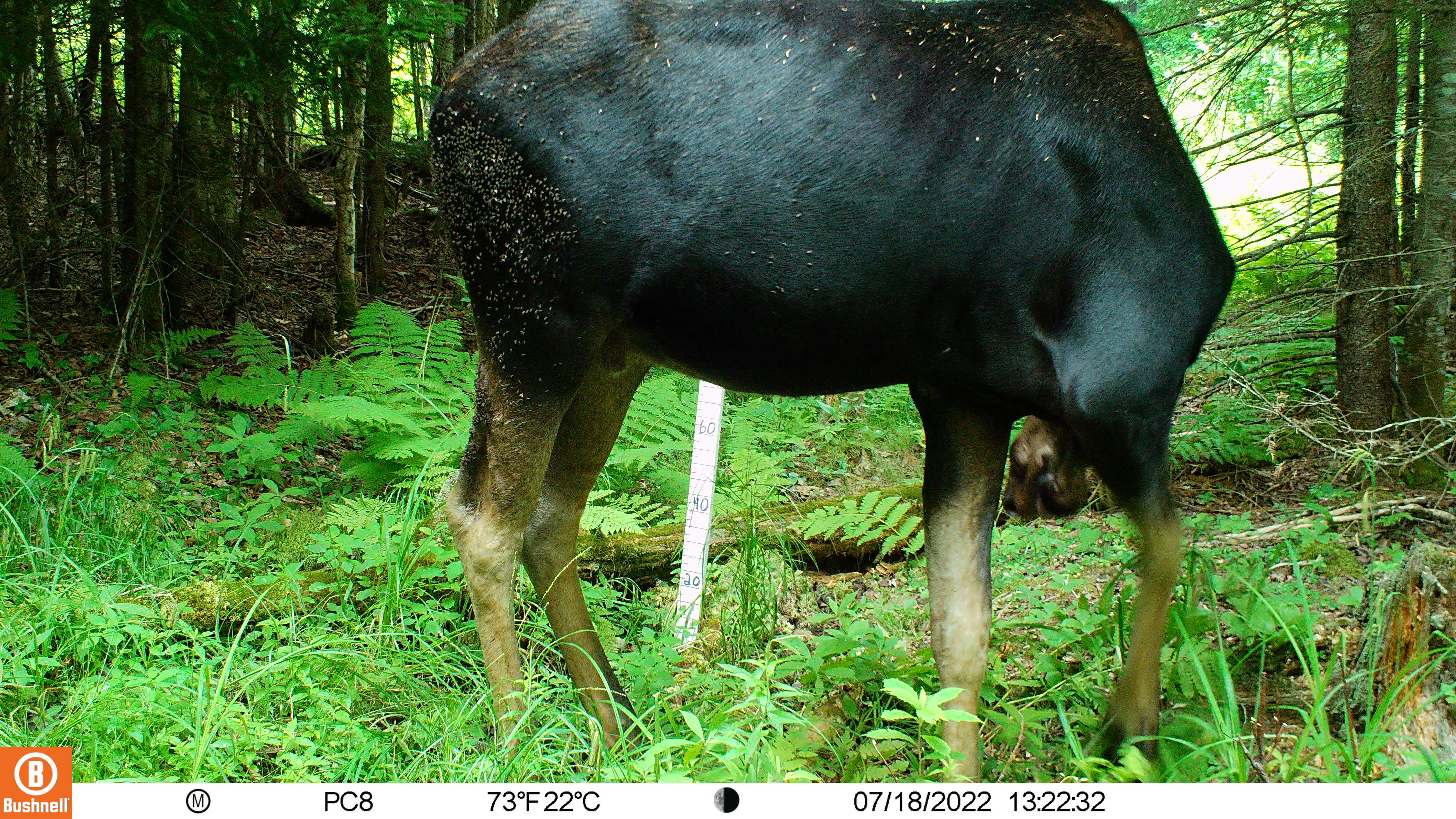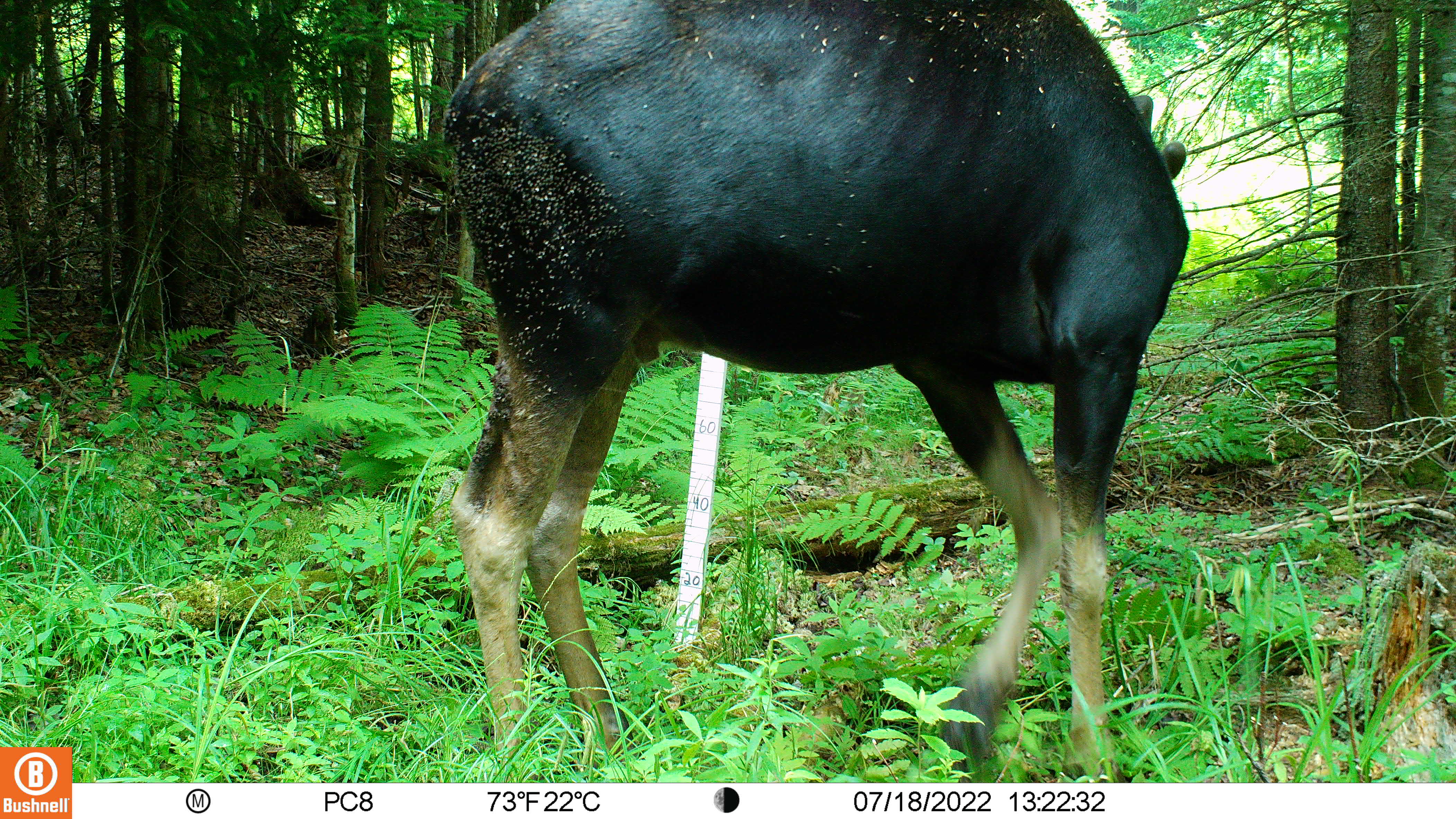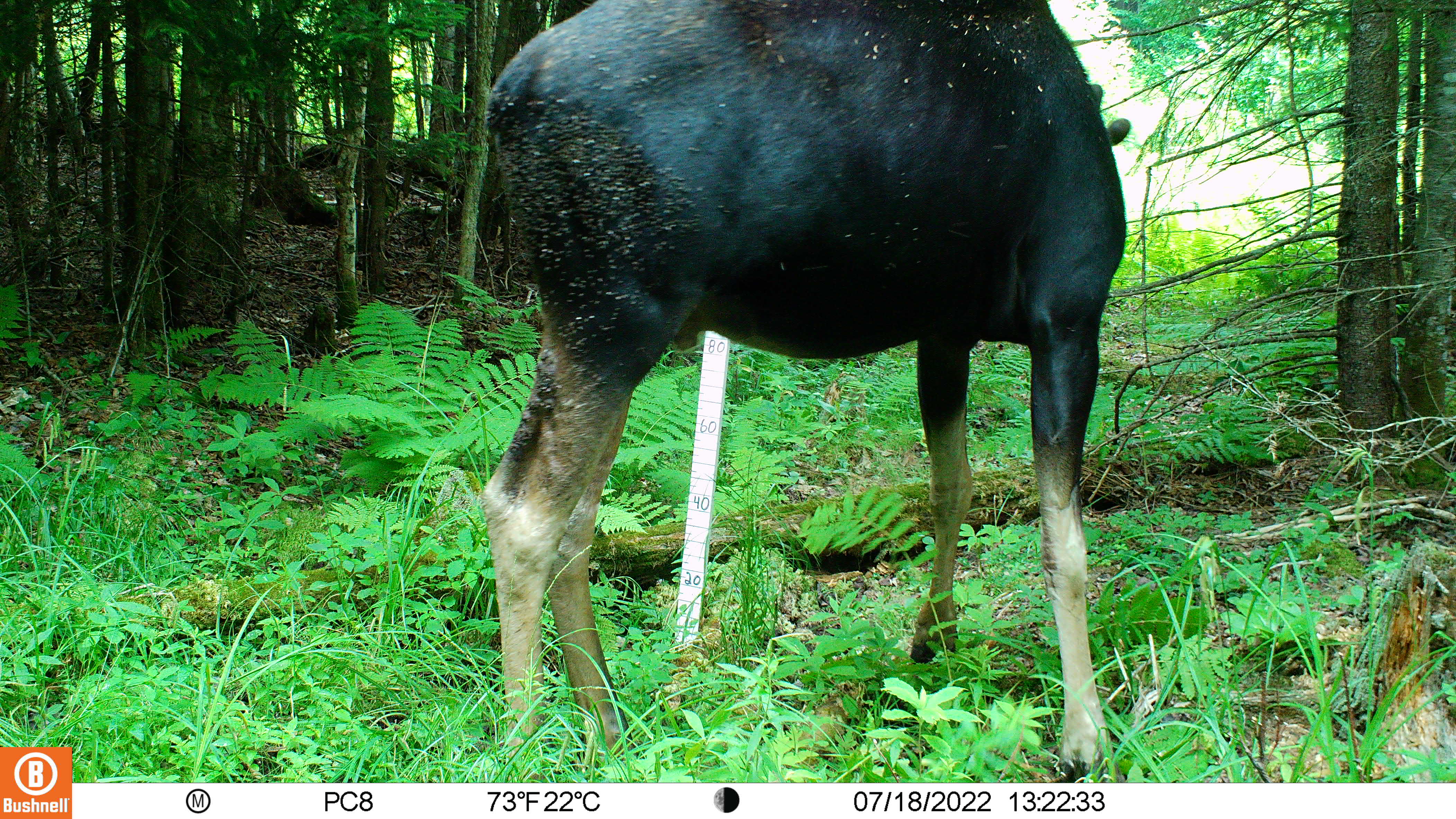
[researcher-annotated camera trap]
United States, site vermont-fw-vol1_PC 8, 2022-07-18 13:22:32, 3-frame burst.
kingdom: Animalia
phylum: Chordata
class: Mammalia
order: Artiodactyla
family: Cervidae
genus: Alces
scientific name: Alces alces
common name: moose